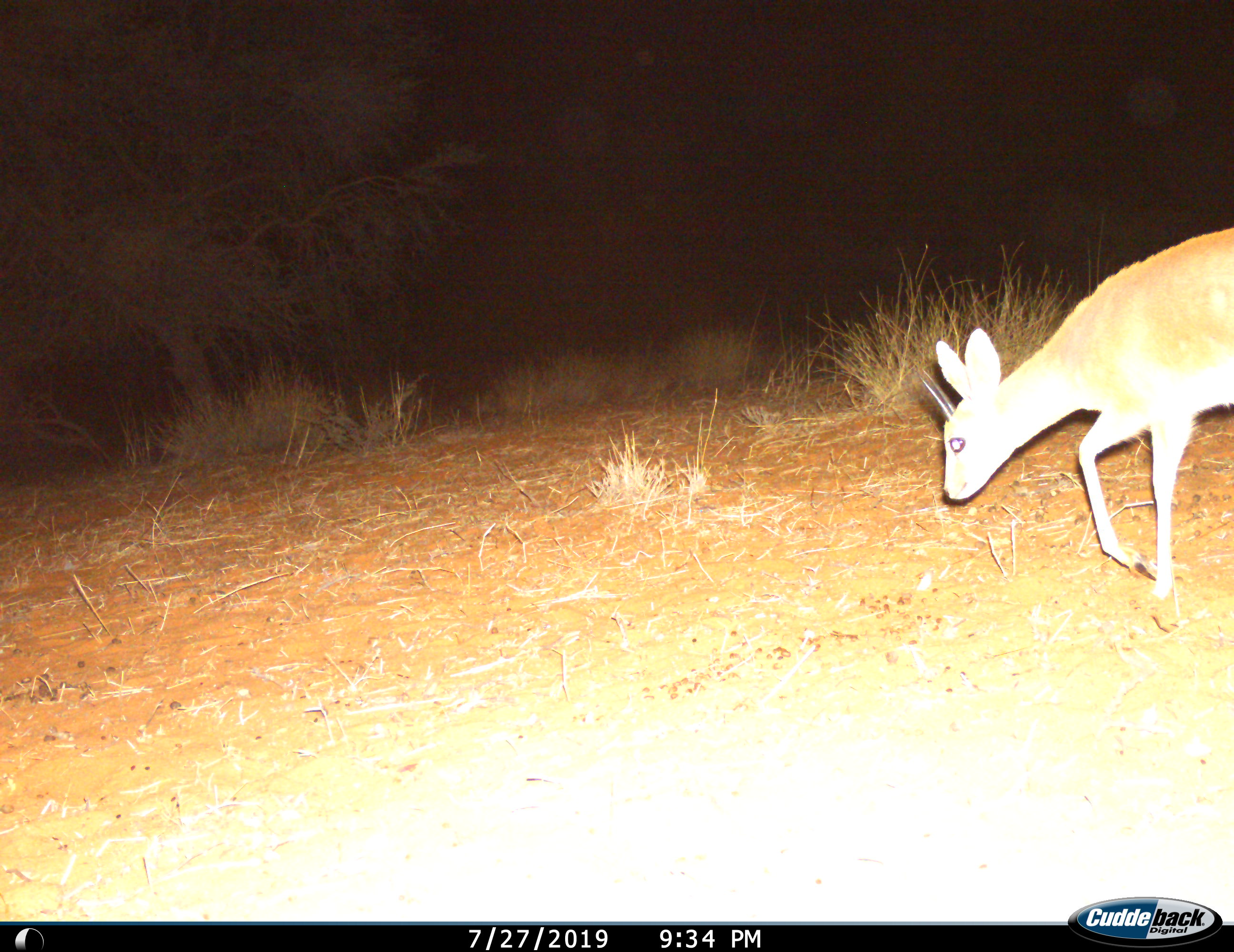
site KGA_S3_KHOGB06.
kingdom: Animalia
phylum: Chordata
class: Mammalia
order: Artiodactyla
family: Bovidae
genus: Raphicerus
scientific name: Raphicerus campestris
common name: steenbok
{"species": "steenbok (Raphicerus campestris)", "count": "1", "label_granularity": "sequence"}